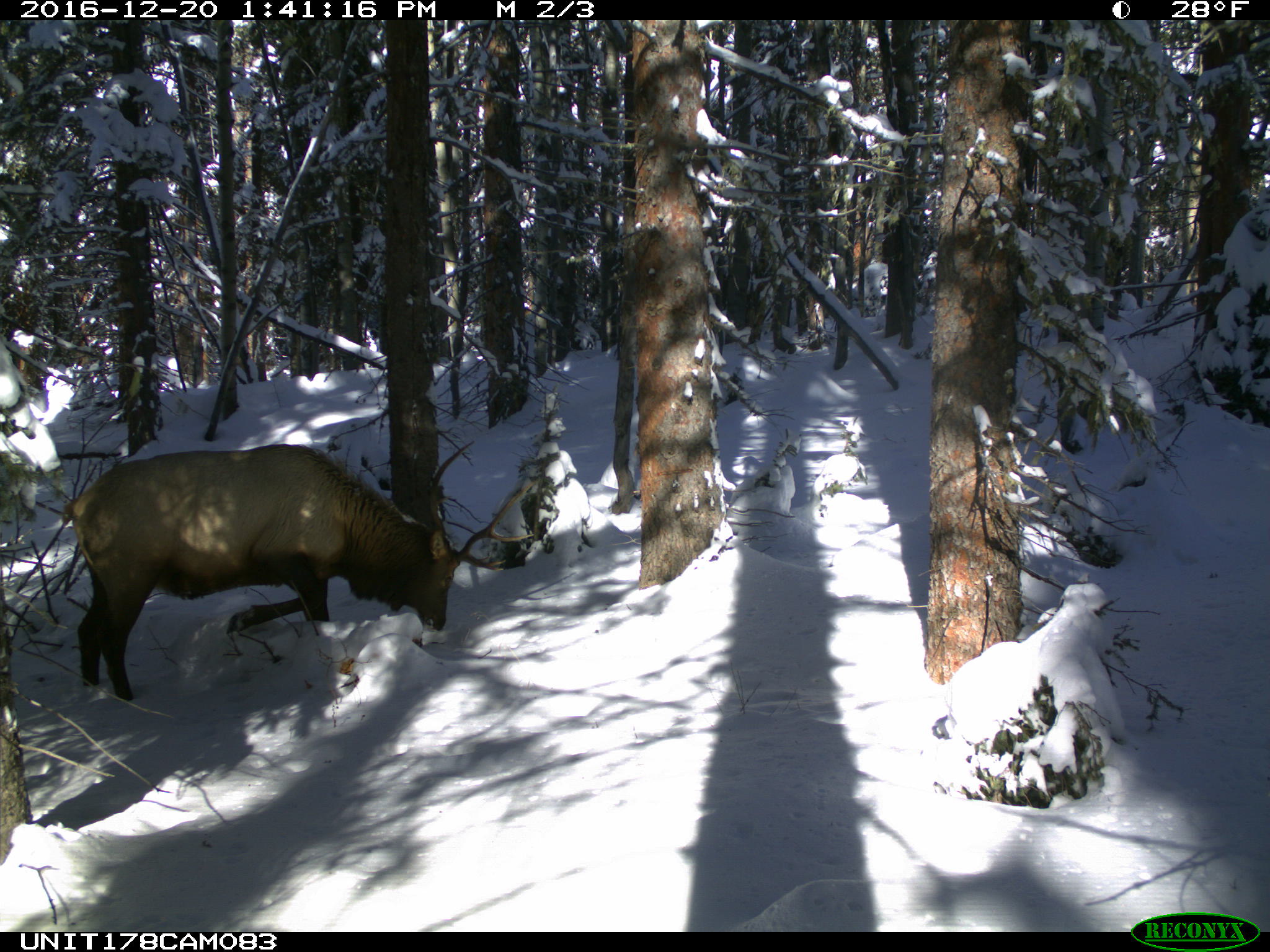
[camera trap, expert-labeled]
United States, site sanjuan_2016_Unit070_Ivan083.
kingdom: Animalia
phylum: Chordata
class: Mammalia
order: Artiodactyla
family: Cervidae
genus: Cervus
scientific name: Cervus elaphus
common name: red deer